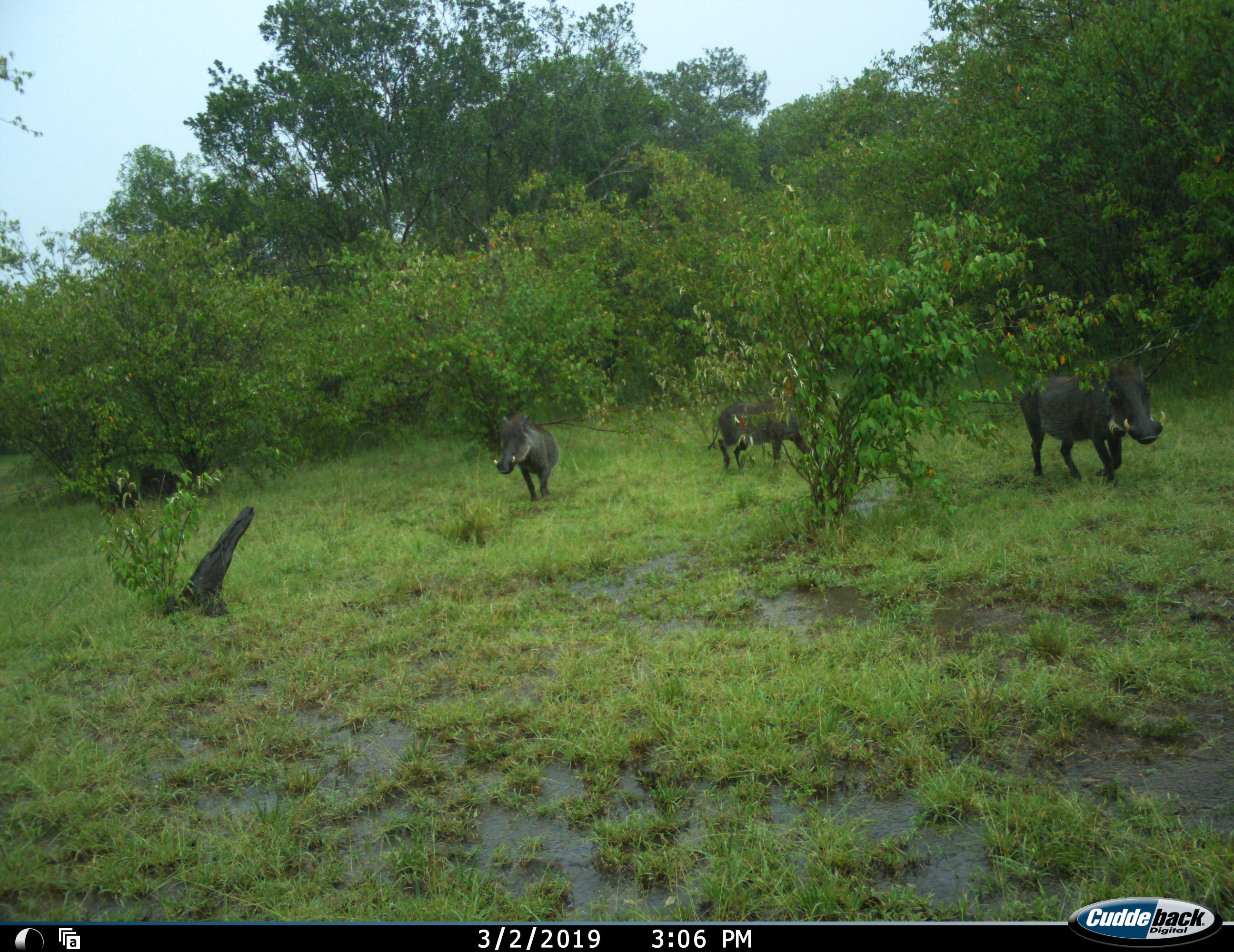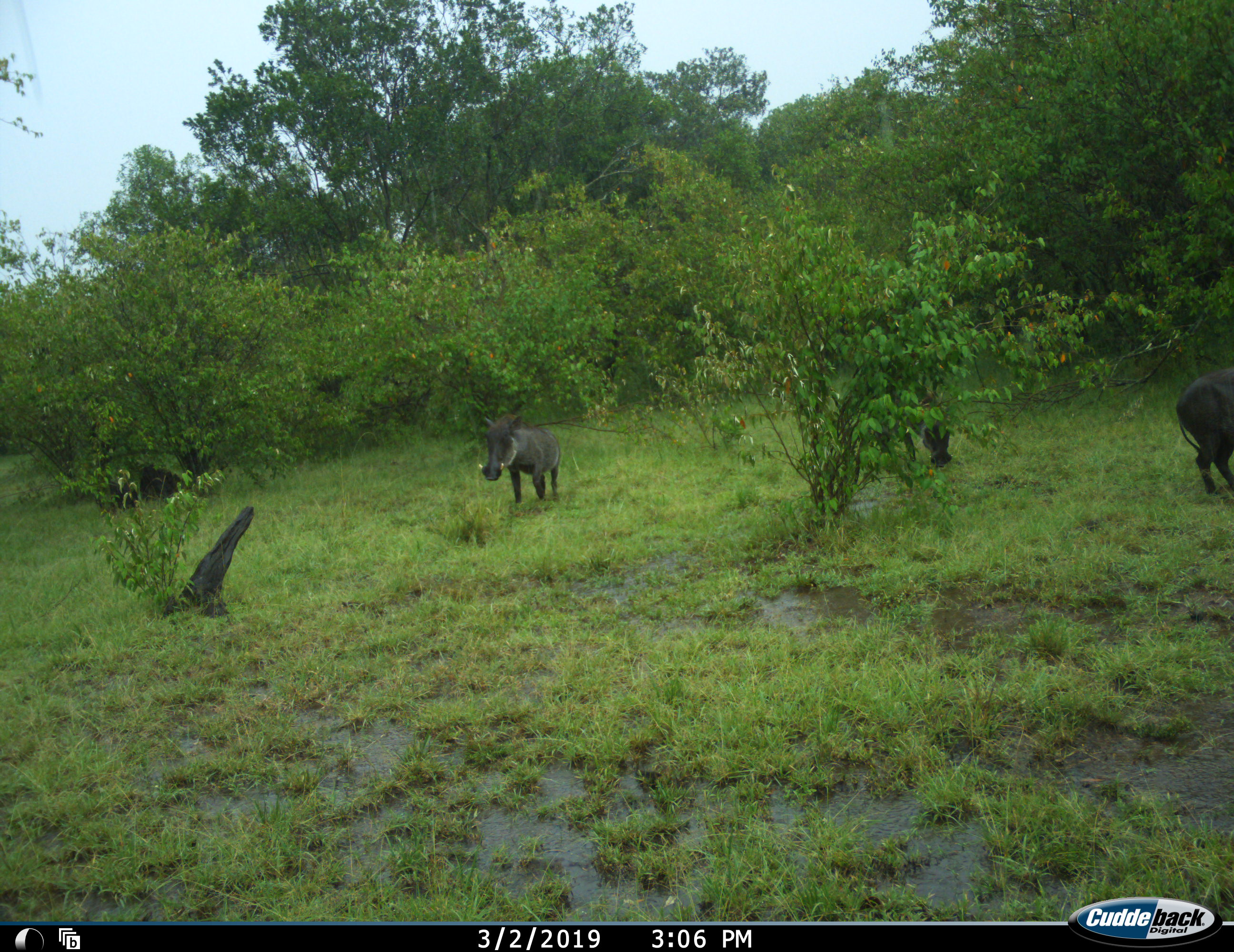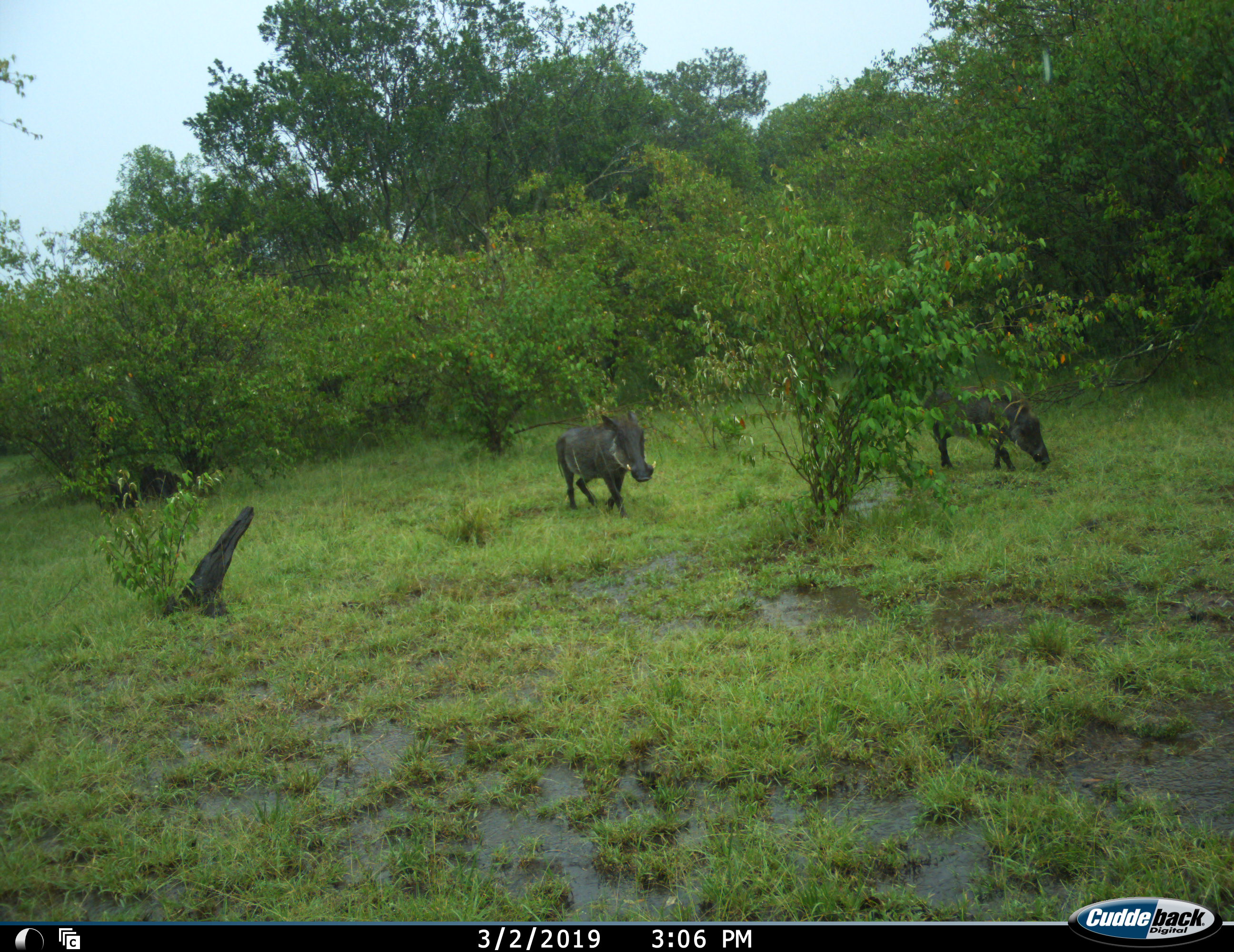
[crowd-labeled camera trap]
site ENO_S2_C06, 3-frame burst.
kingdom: Animalia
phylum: Chordata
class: Mammalia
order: Artiodactyla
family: Suidae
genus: Phacochoerus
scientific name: Phacochoerus africanus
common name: warthog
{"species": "warthog (Phacochoerus africanus)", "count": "3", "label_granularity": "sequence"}